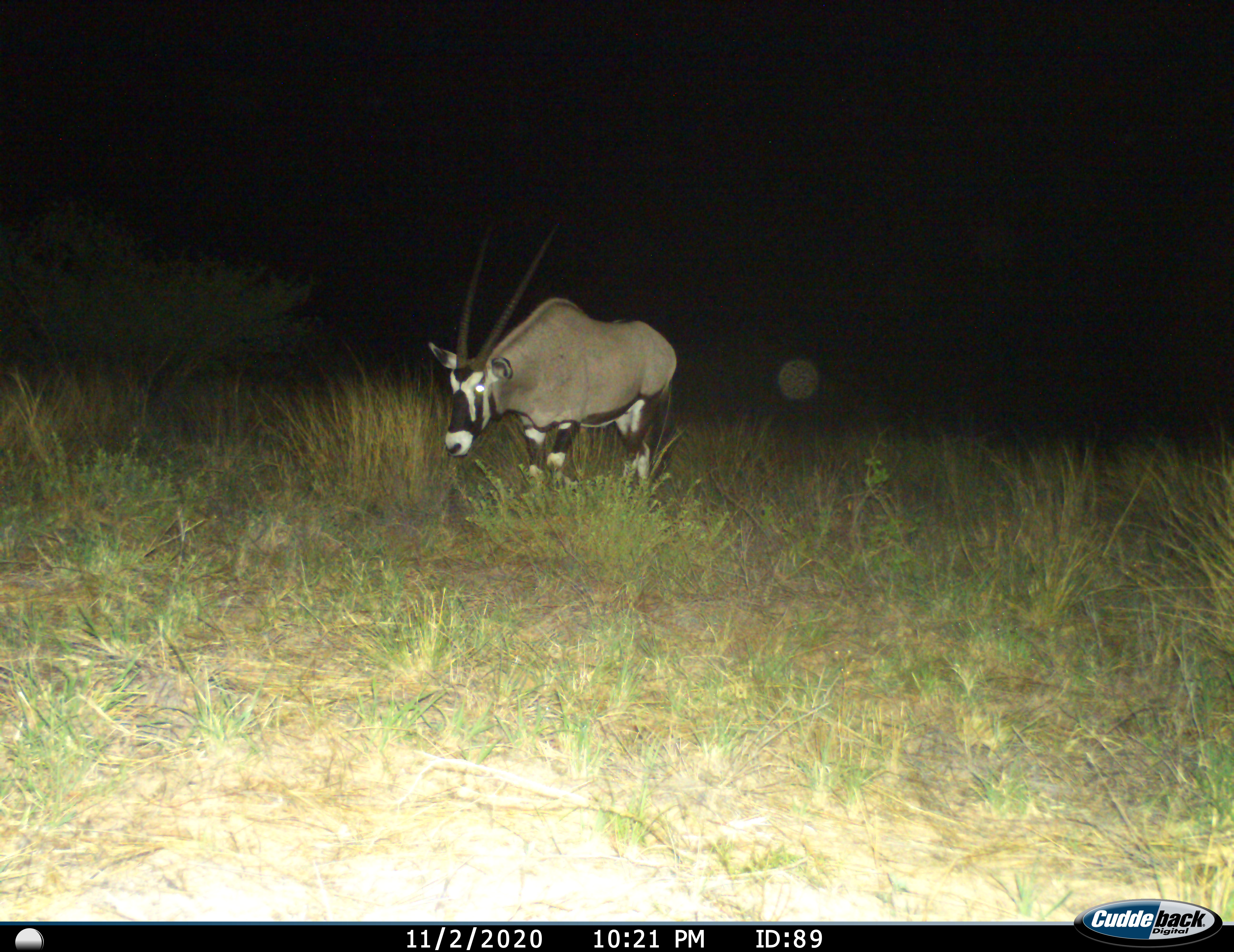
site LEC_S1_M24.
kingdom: Animalia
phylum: Chordata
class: Mammalia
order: Artiodactyla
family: Bovidae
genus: Oryx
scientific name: Oryx gazella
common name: gemsbok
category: oryx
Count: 1.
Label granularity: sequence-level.